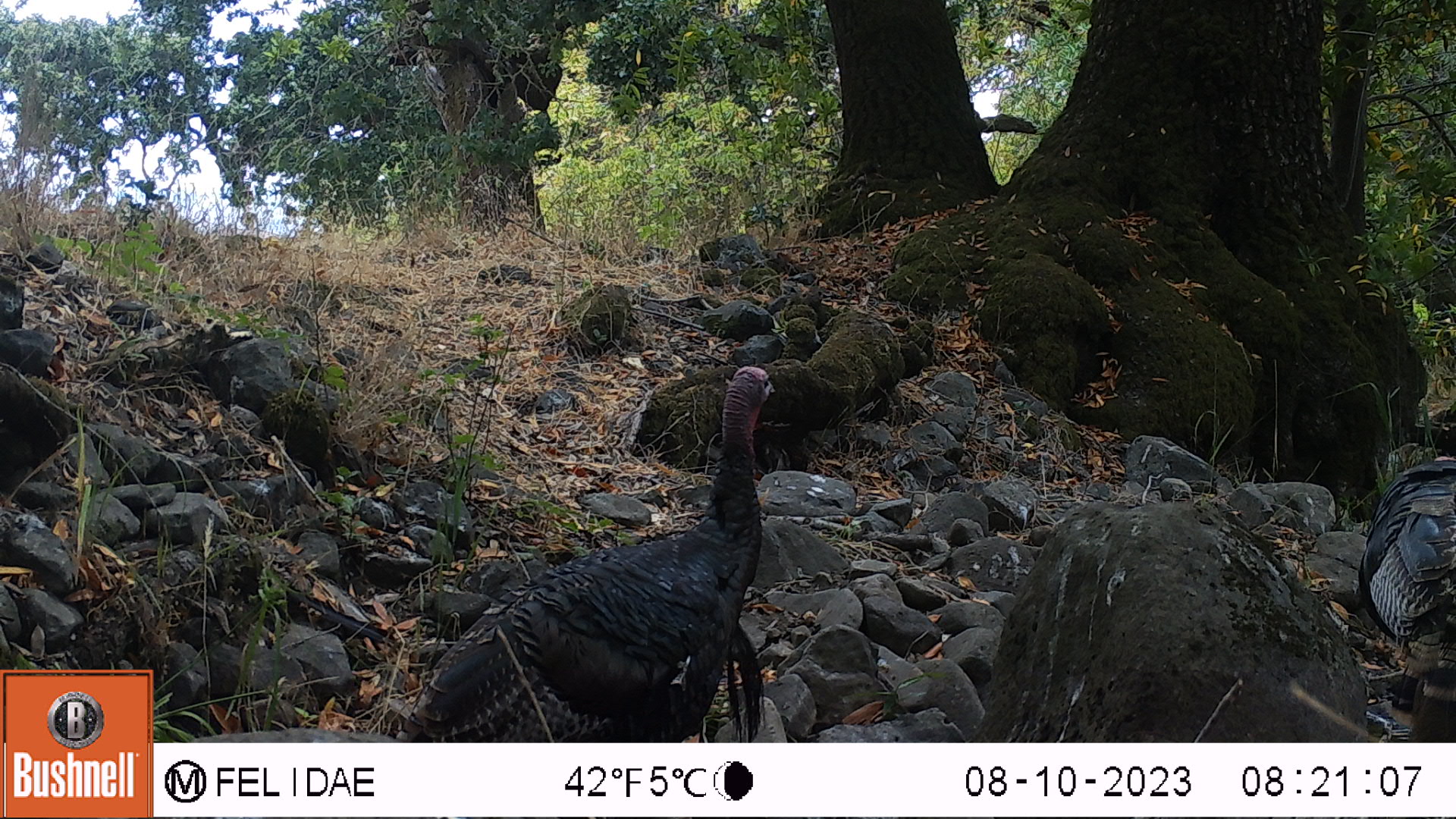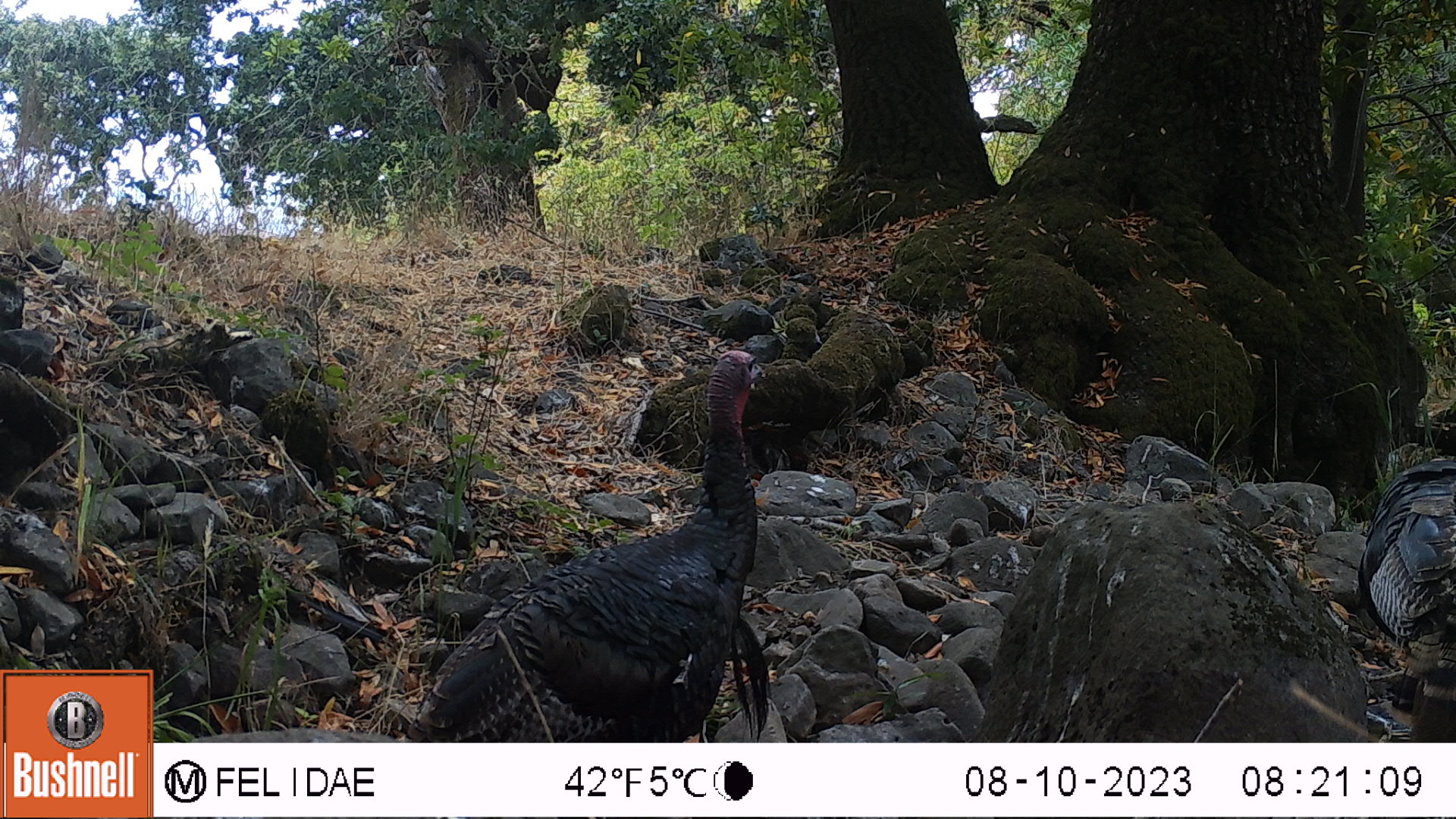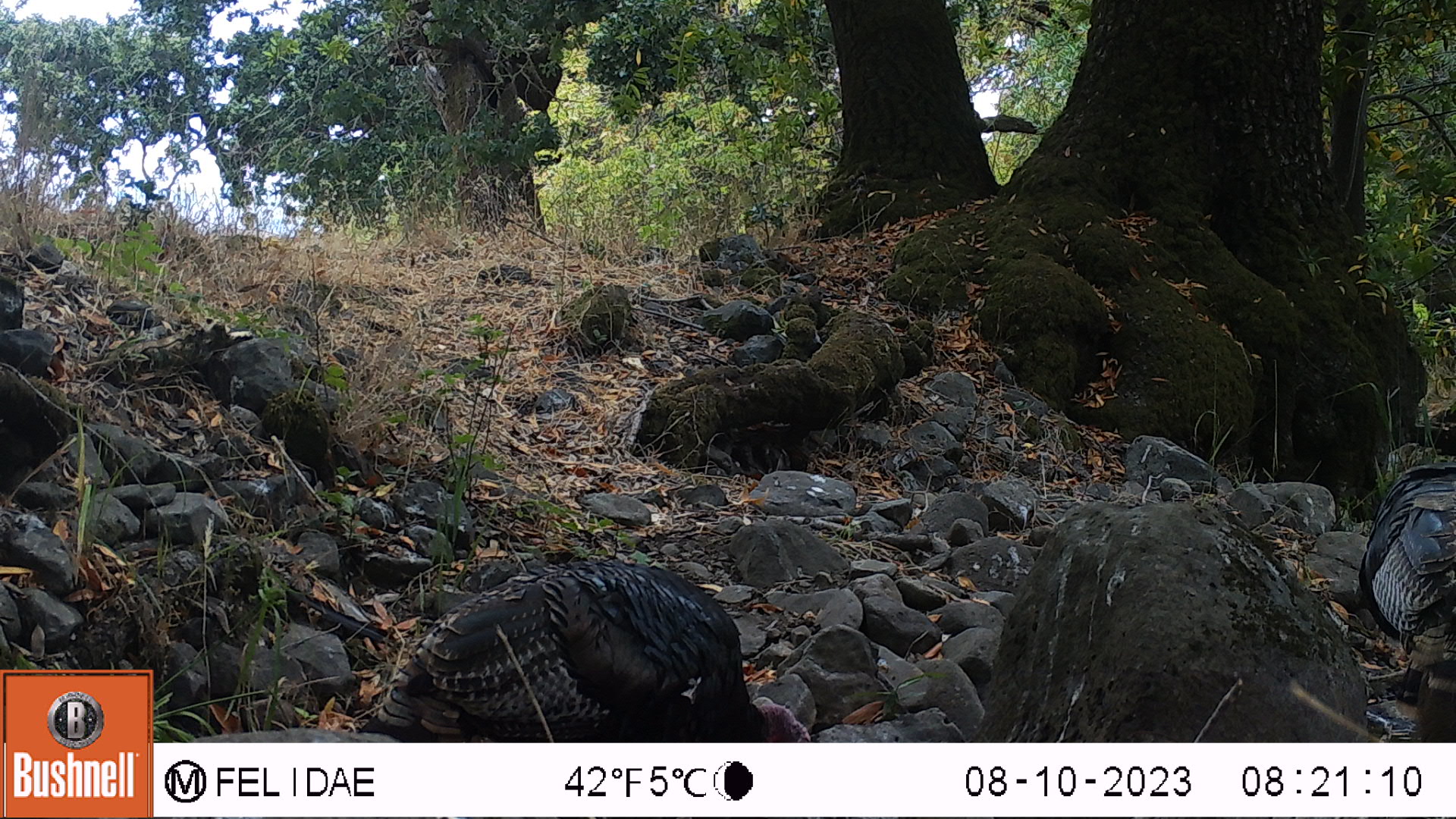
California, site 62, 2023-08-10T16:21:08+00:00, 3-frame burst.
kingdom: Animalia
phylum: Chordata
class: Aves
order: Galliformes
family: Phasianidae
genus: Meleagris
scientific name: Meleagris gallopavo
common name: turkey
Turkey (Meleagris gallopavo).